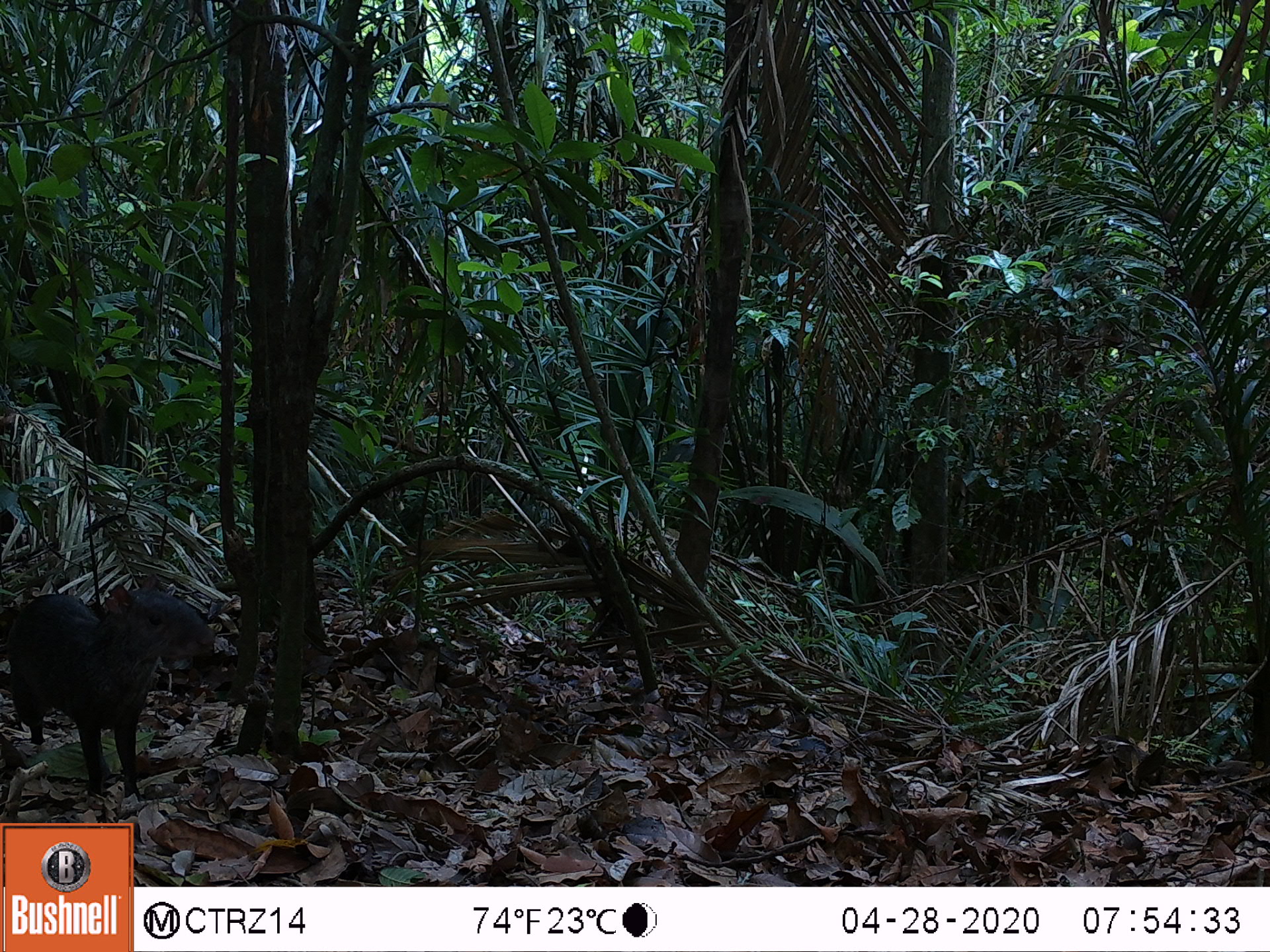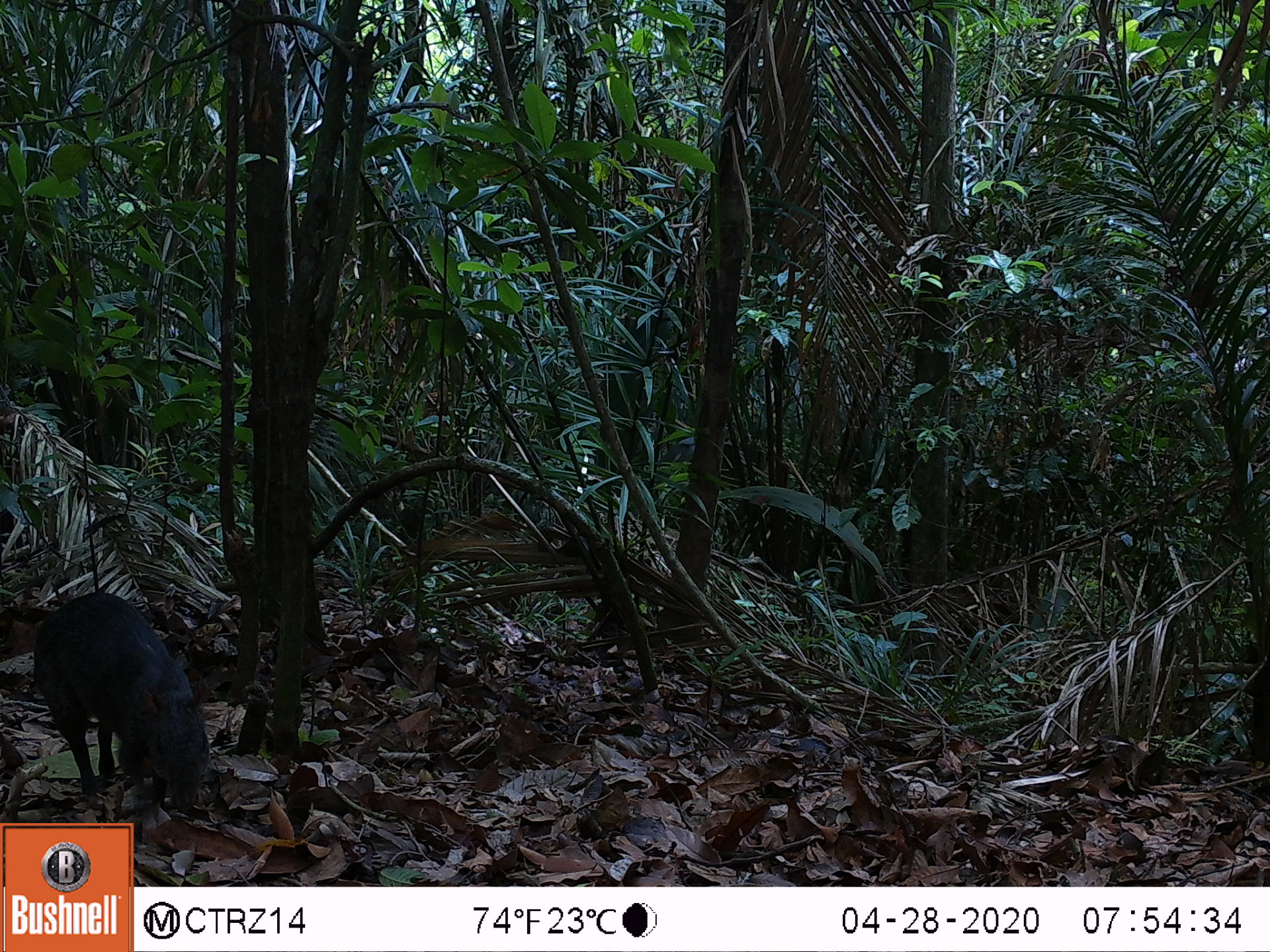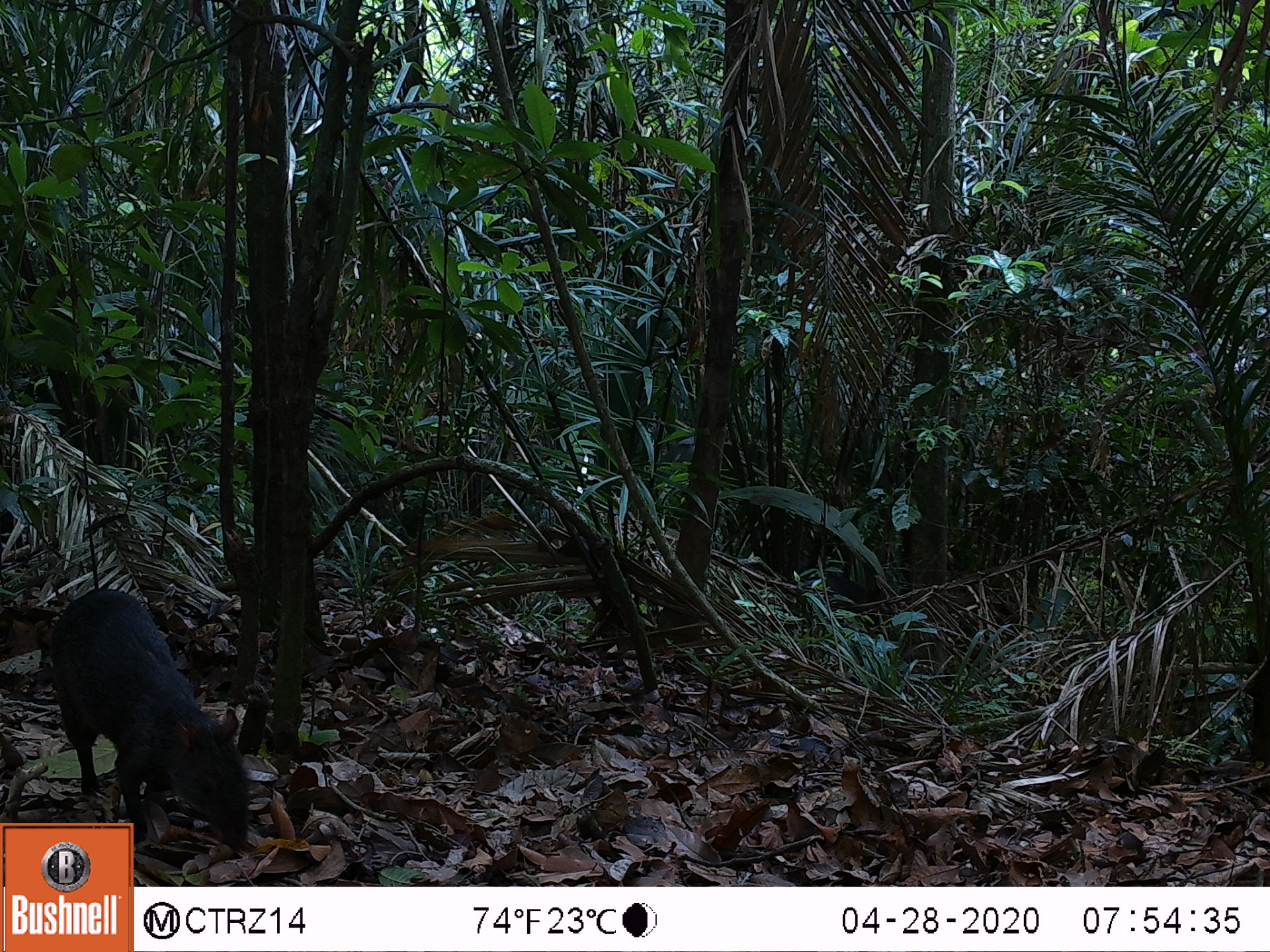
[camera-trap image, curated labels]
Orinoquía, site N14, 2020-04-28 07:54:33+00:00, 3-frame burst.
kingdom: Animalia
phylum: Chordata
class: Mammalia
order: Rodentia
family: Dasyproctidae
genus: Dasyprocta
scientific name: Dasyprocta fuliginosa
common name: black agouti